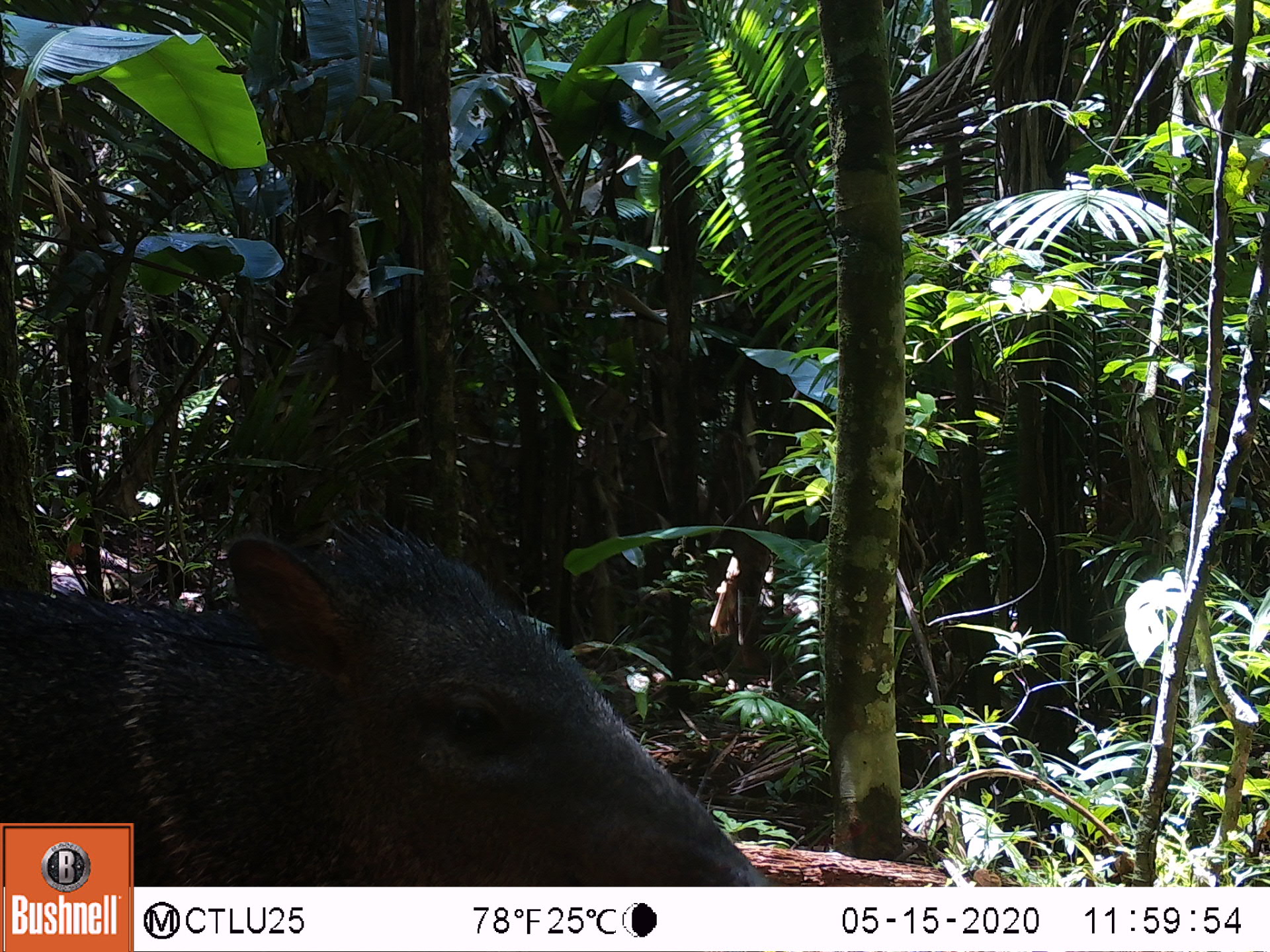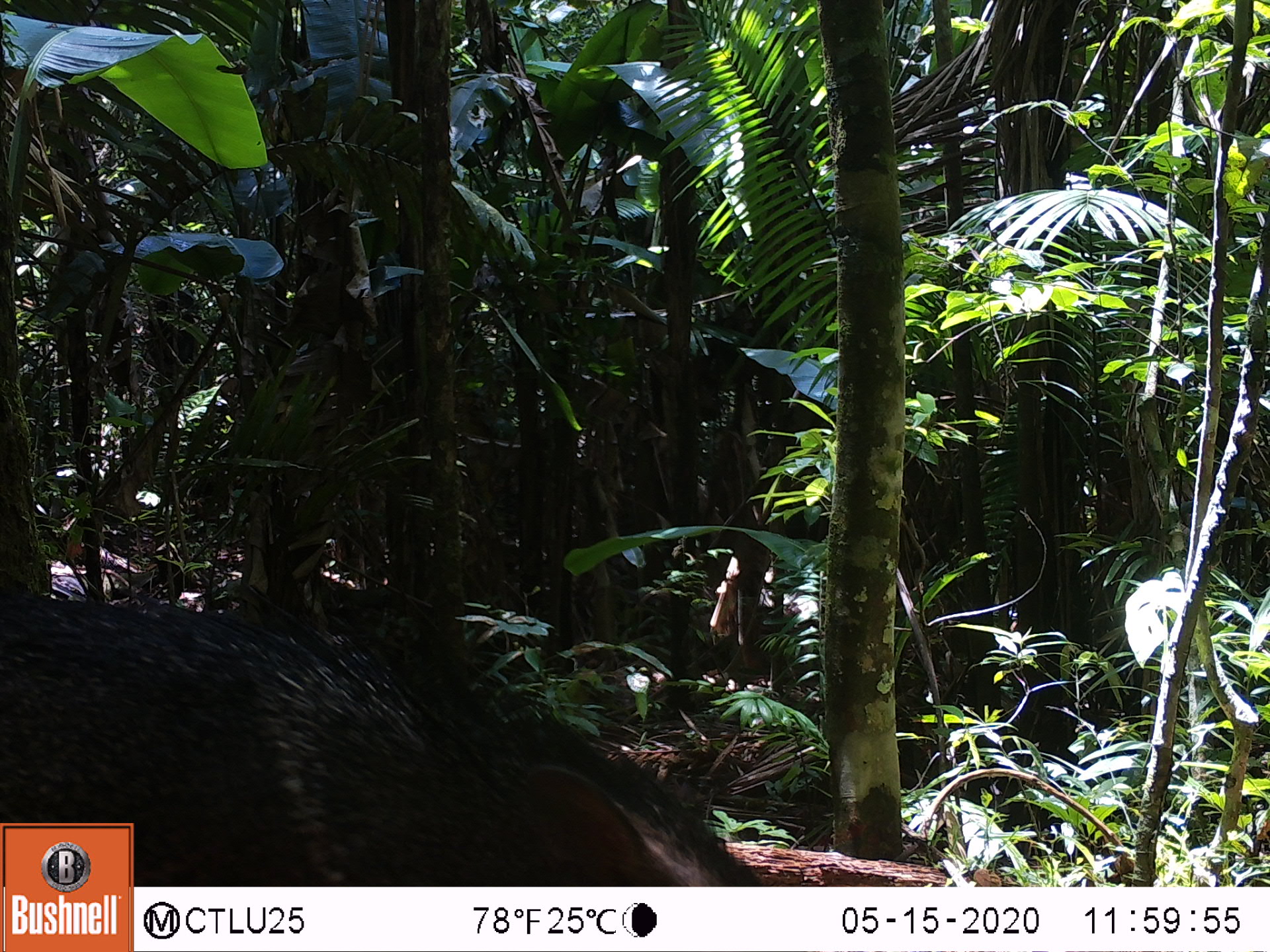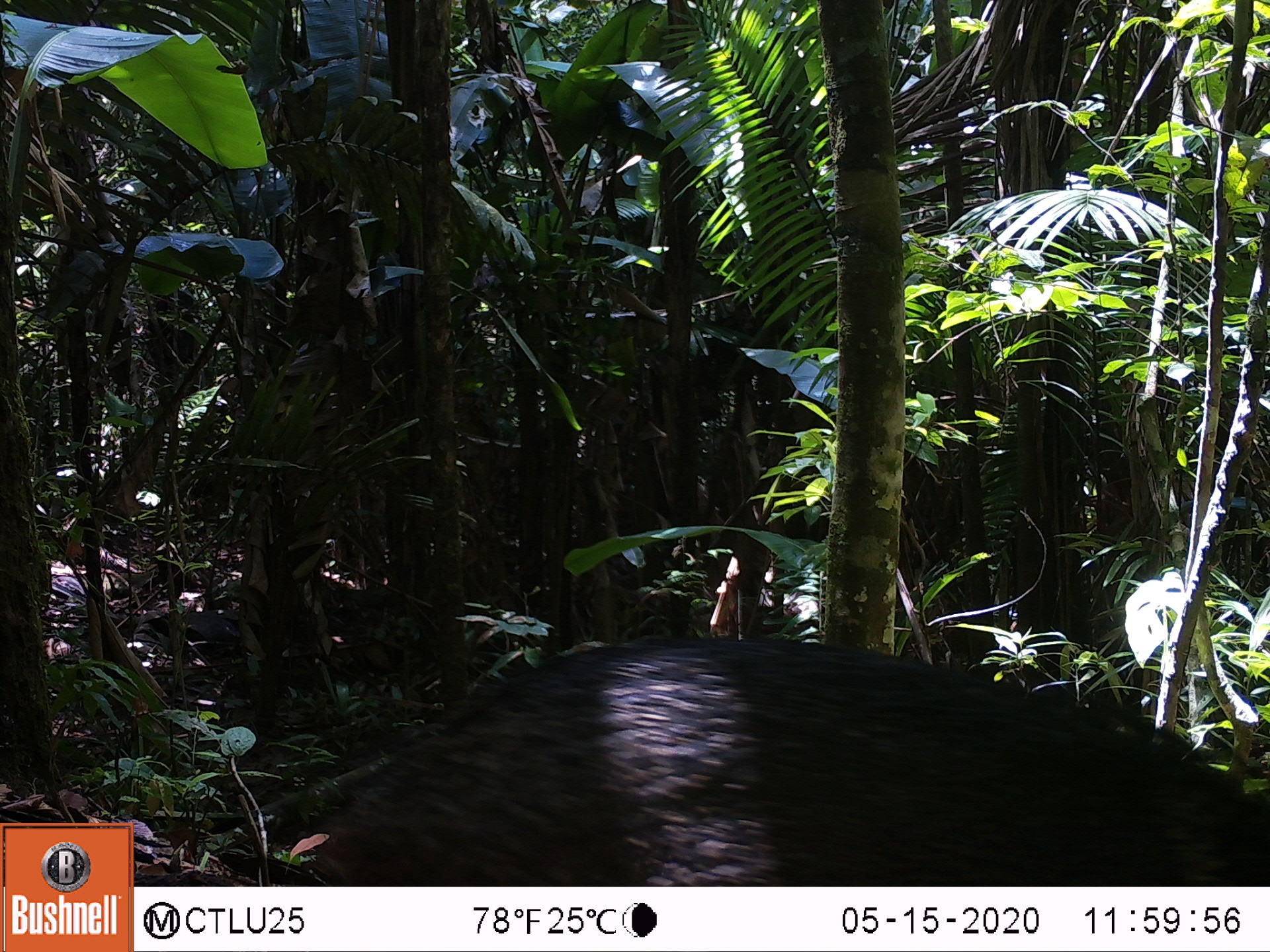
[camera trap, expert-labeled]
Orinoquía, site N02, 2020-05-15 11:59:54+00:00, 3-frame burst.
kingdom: Animalia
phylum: Chordata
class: Mammalia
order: Artiodactyla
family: Tayassuidae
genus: Pecari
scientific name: Pecari tajacu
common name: collared peccary